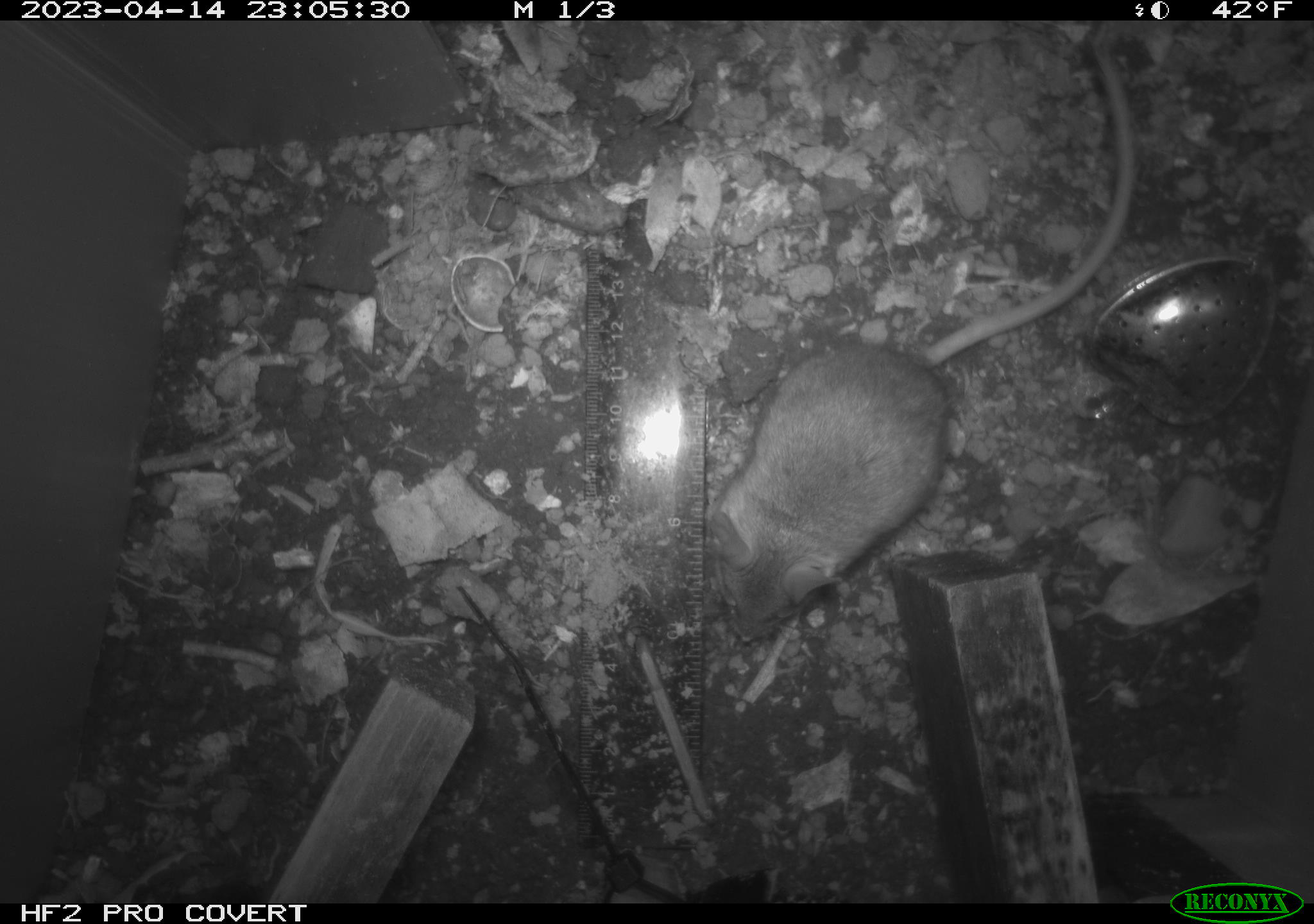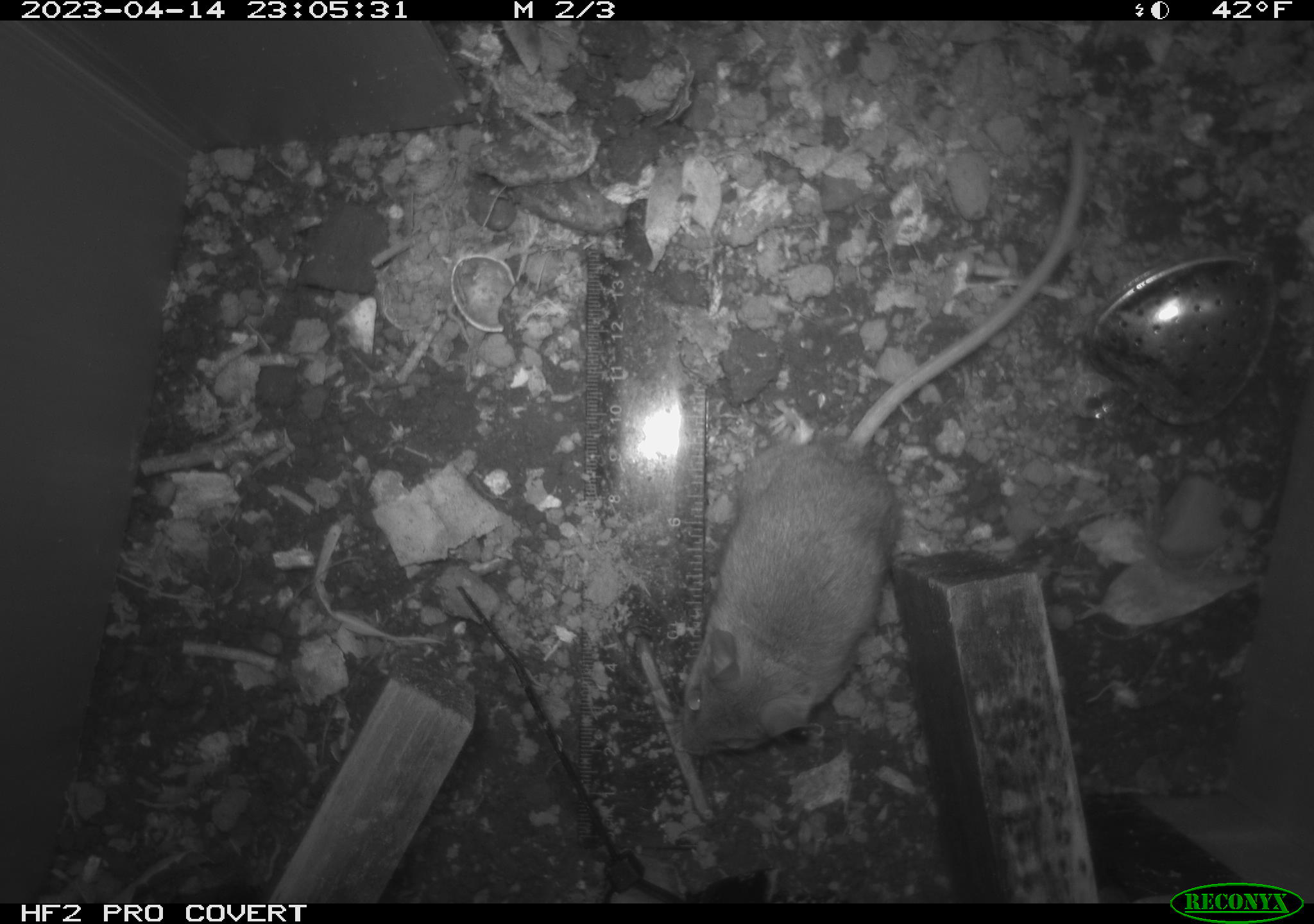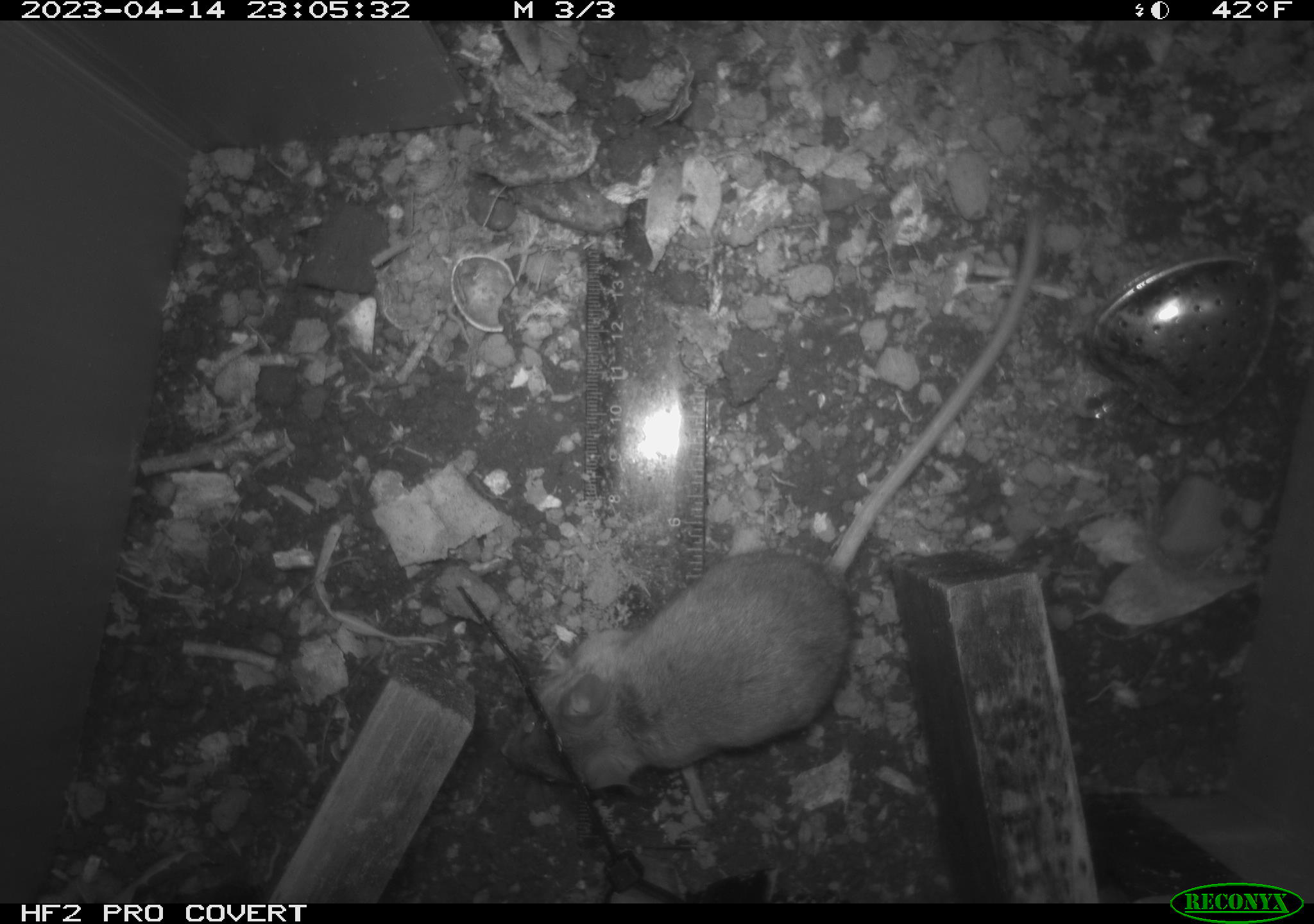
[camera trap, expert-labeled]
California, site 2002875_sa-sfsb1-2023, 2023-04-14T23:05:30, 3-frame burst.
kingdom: Animalia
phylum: Chordata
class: Mammalia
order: Rodentia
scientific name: Rodentia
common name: mouse species